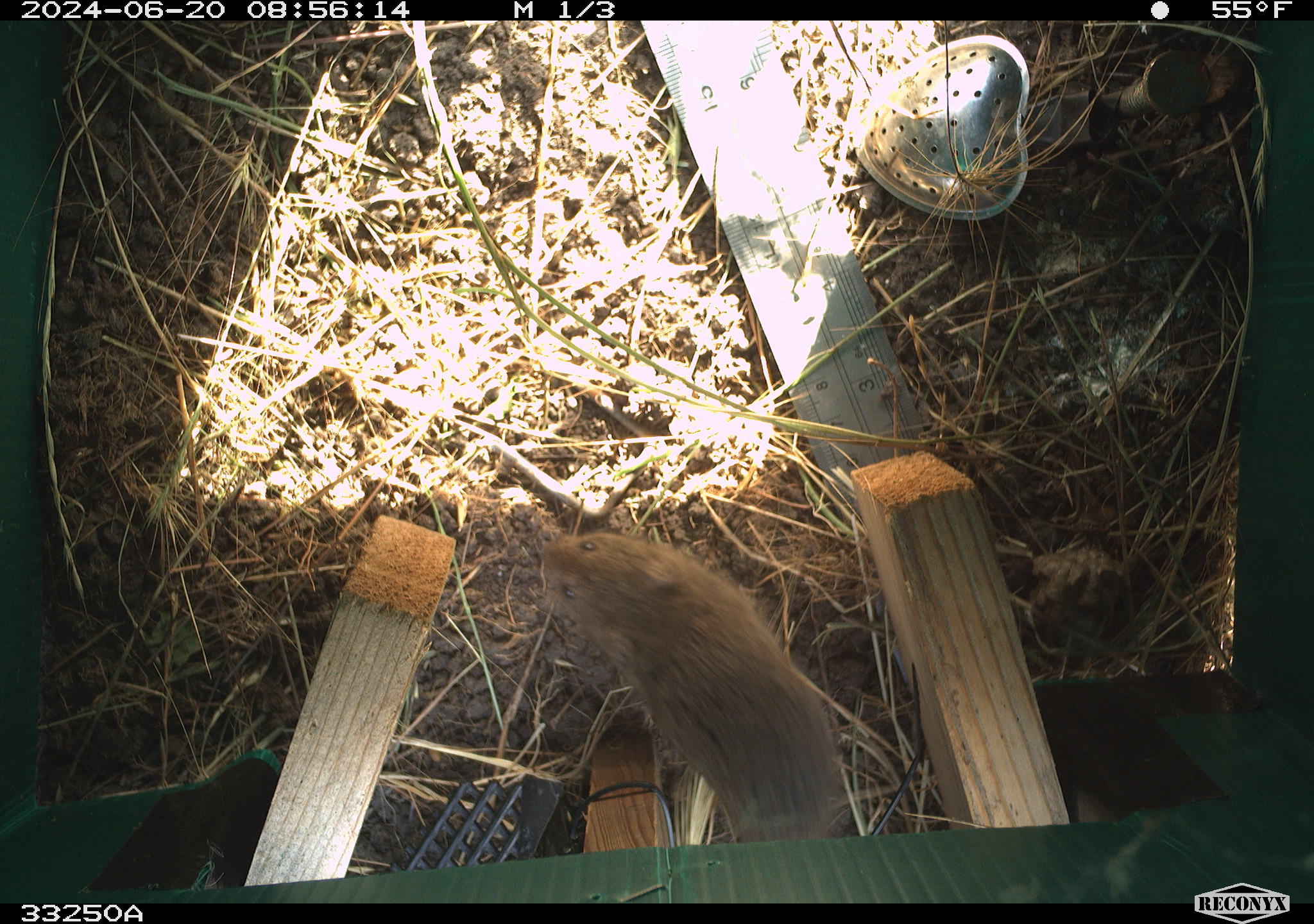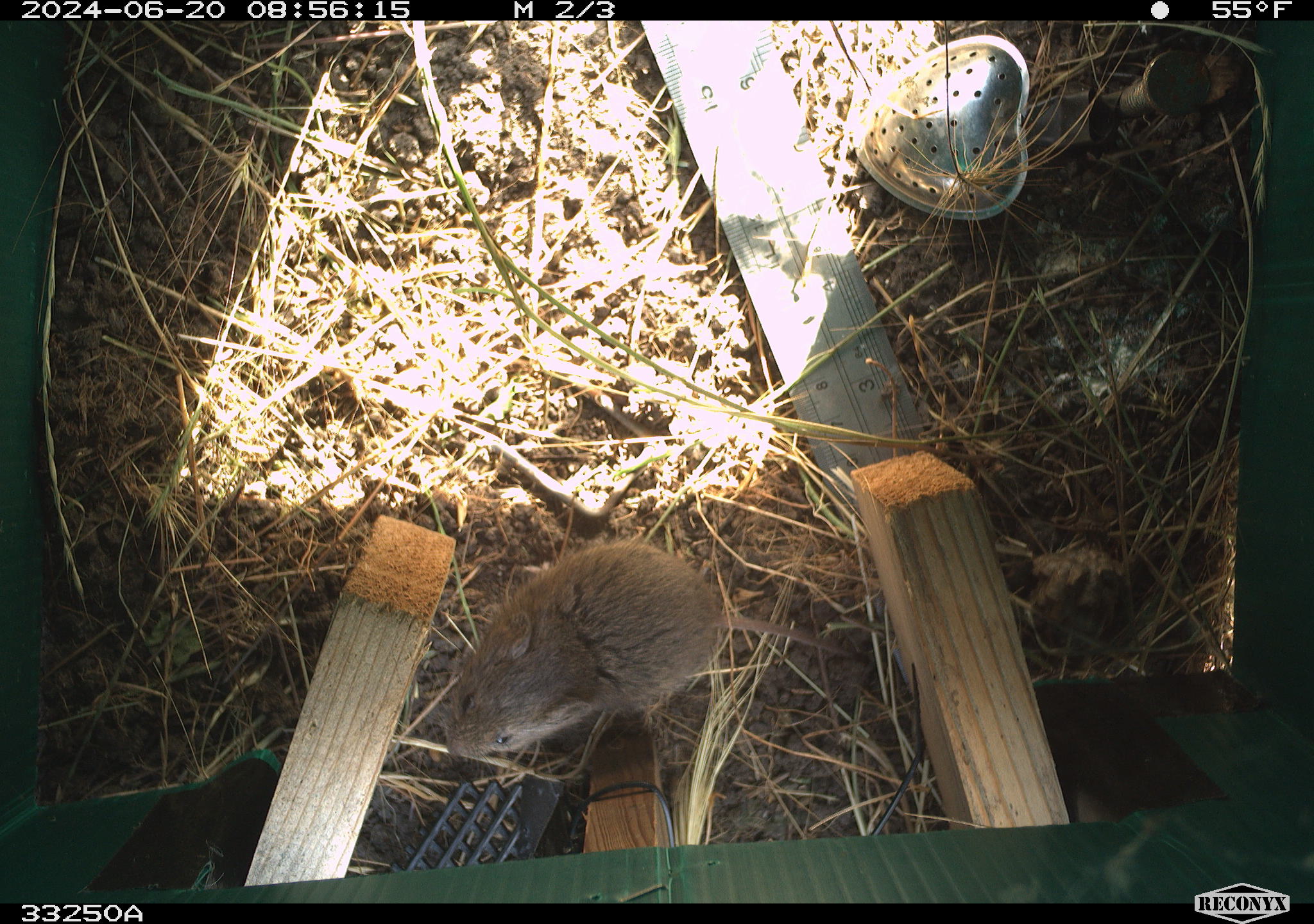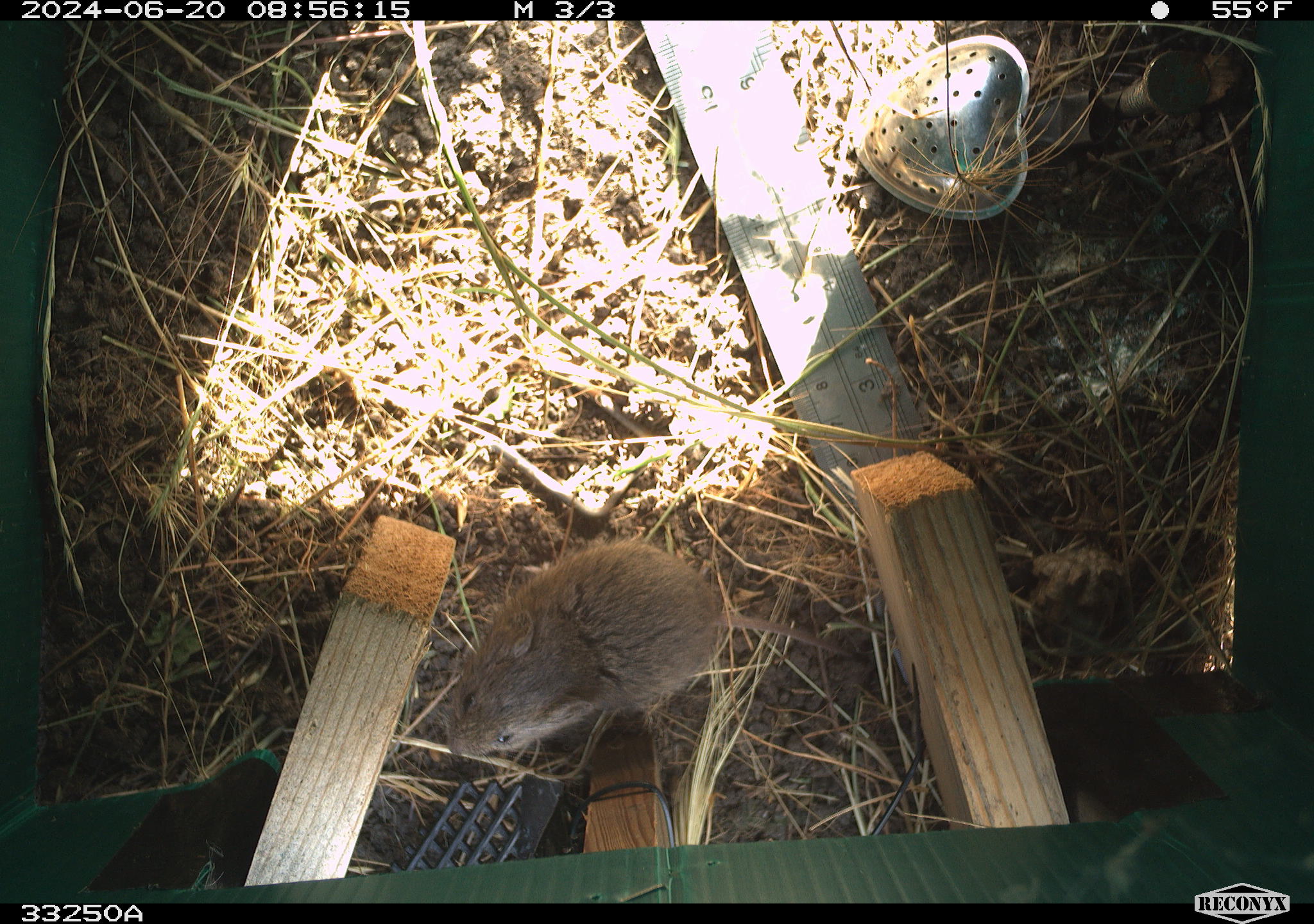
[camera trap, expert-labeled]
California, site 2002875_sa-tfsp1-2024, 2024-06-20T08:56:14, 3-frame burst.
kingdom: Animalia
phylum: Chordata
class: Mammalia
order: Rodentia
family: Cricetidae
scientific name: Arvicolinae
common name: voles, lemmings, and muskrats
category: arvicolinae subfamily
Arvicolinae subfamily (voles, lemmings, and muskrats) (Arvicolinae).